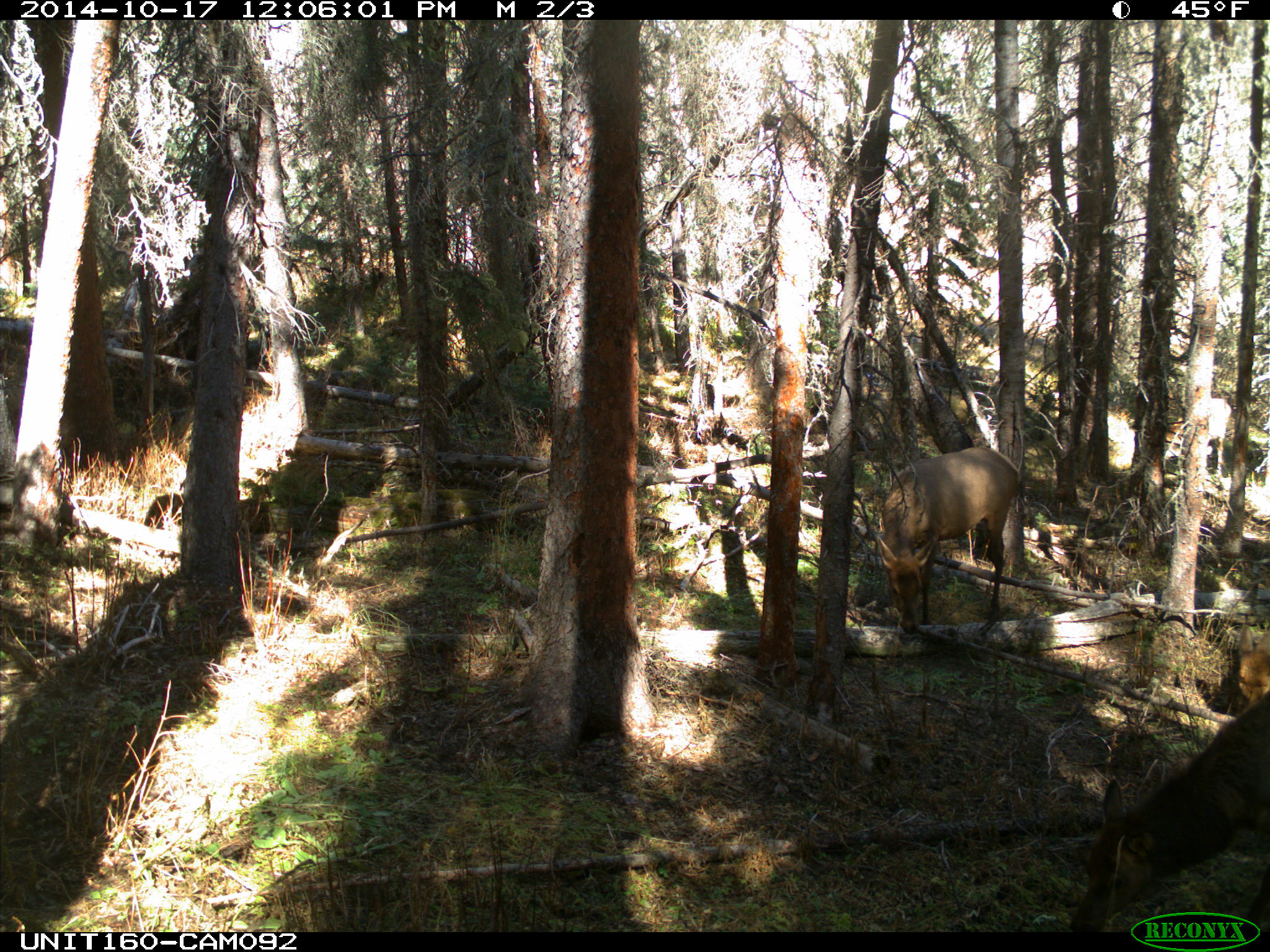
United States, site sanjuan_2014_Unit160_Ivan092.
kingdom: Animalia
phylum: Chordata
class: Mammalia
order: Artiodactyla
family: Cervidae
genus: Cervus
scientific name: Cervus elaphus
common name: red deer